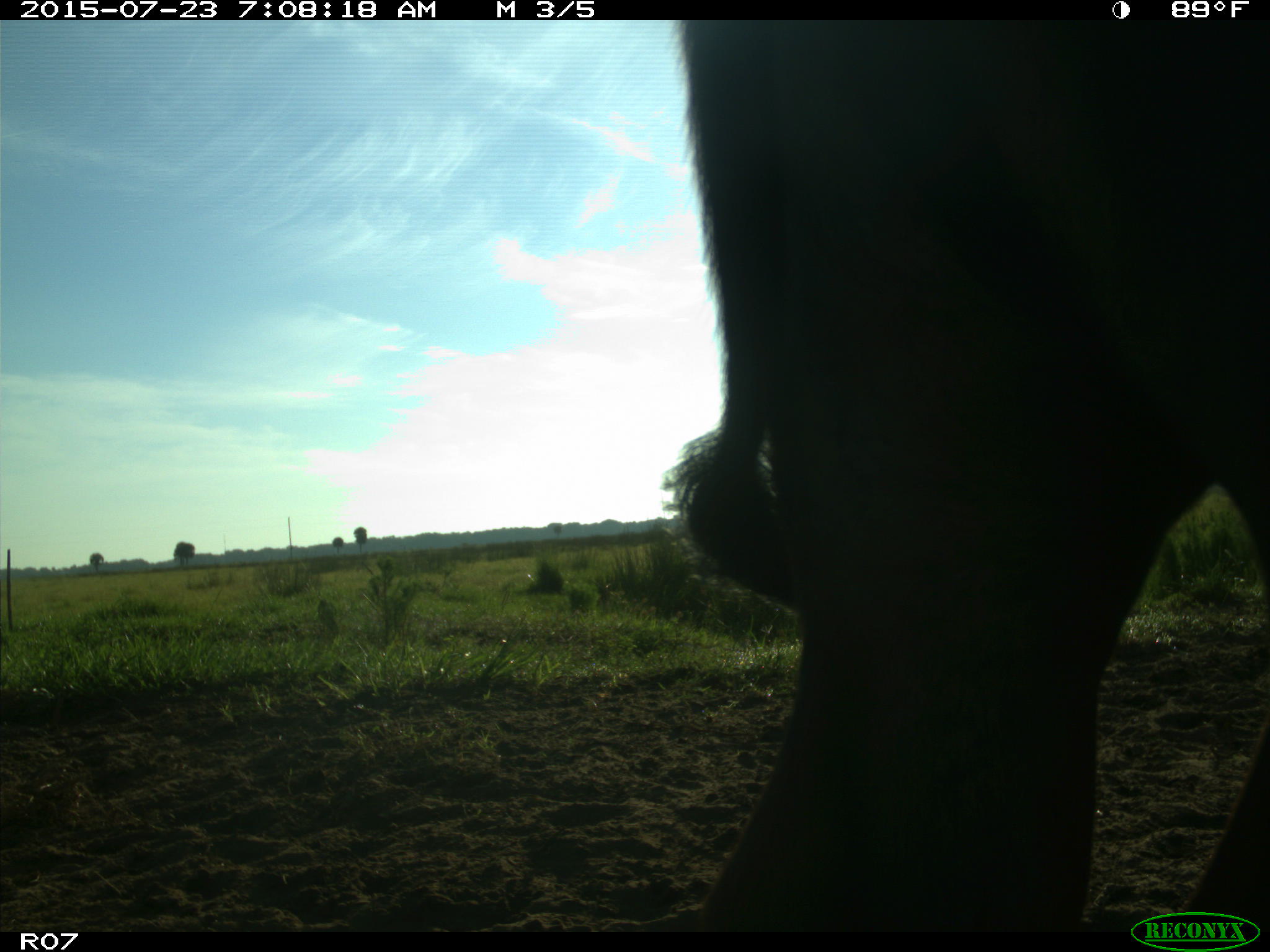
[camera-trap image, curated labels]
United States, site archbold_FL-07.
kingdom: Animalia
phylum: Chordata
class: Mammalia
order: Artiodactyla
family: Bovidae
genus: Bos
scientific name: Bos taurus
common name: domestic cow